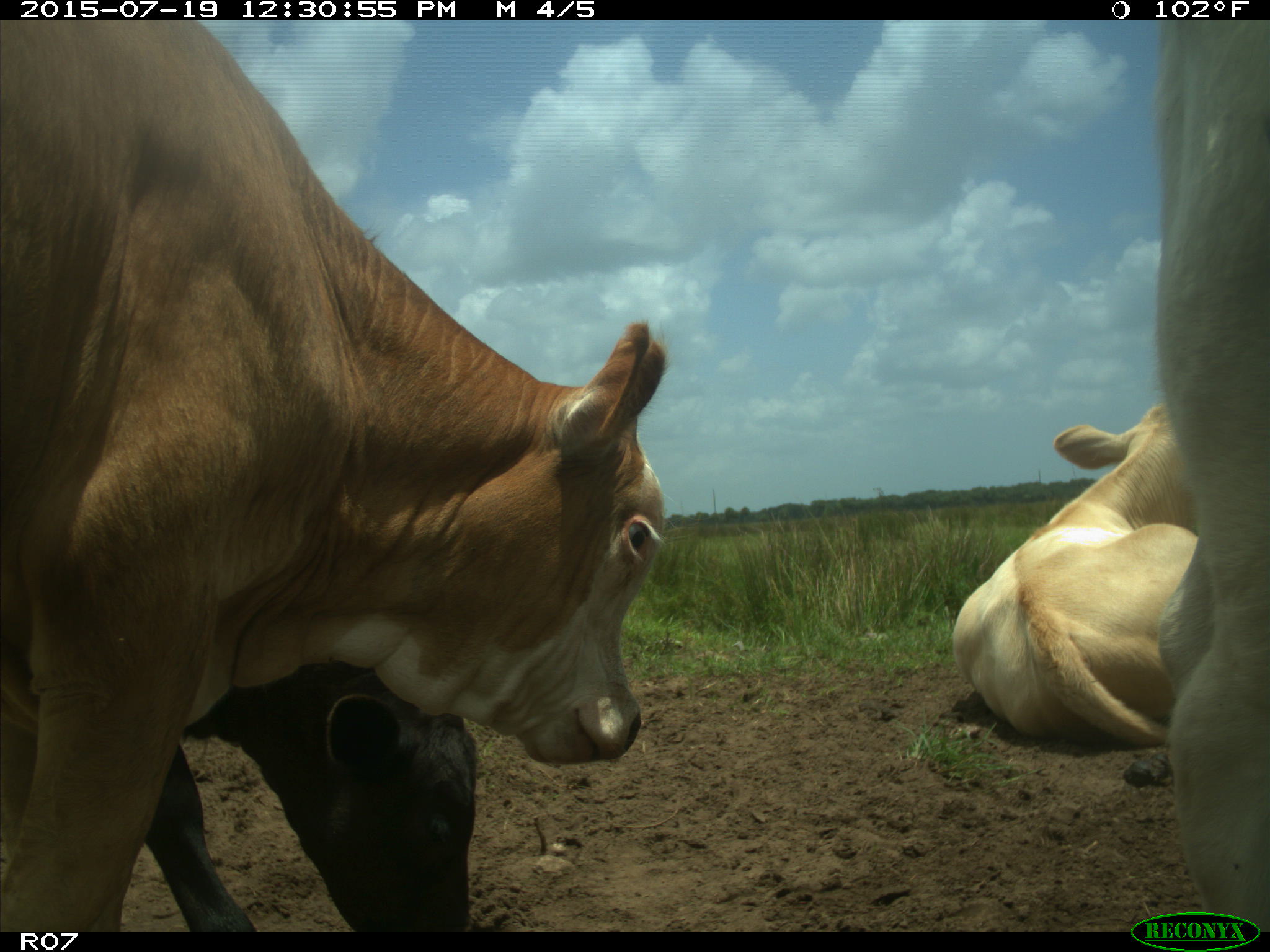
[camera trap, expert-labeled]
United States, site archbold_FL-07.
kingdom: Animalia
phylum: Chordata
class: Mammalia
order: Artiodactyla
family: Bovidae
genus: Bos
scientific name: Bos taurus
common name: domestic cow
Bos taurus (domestic cow).